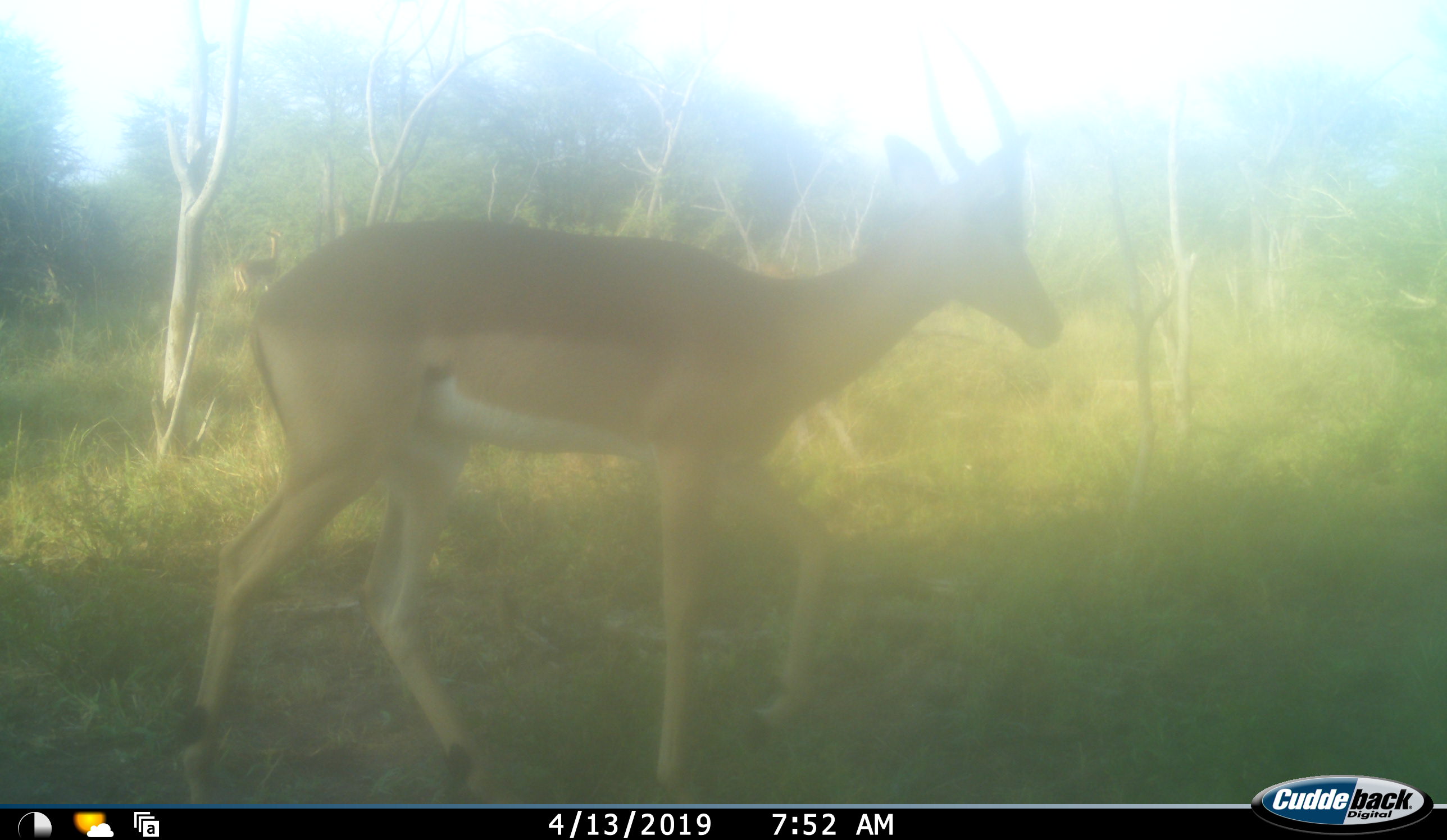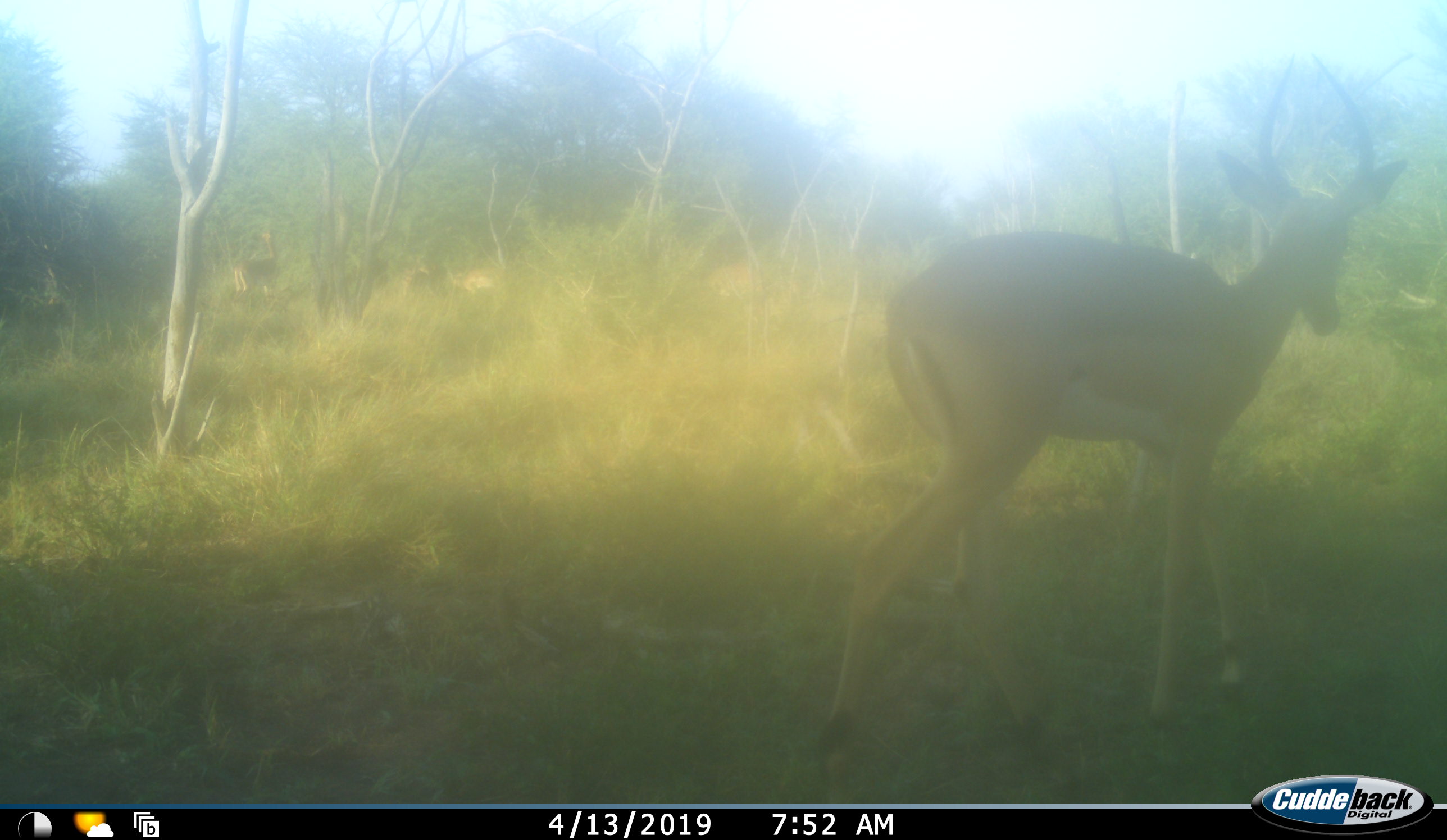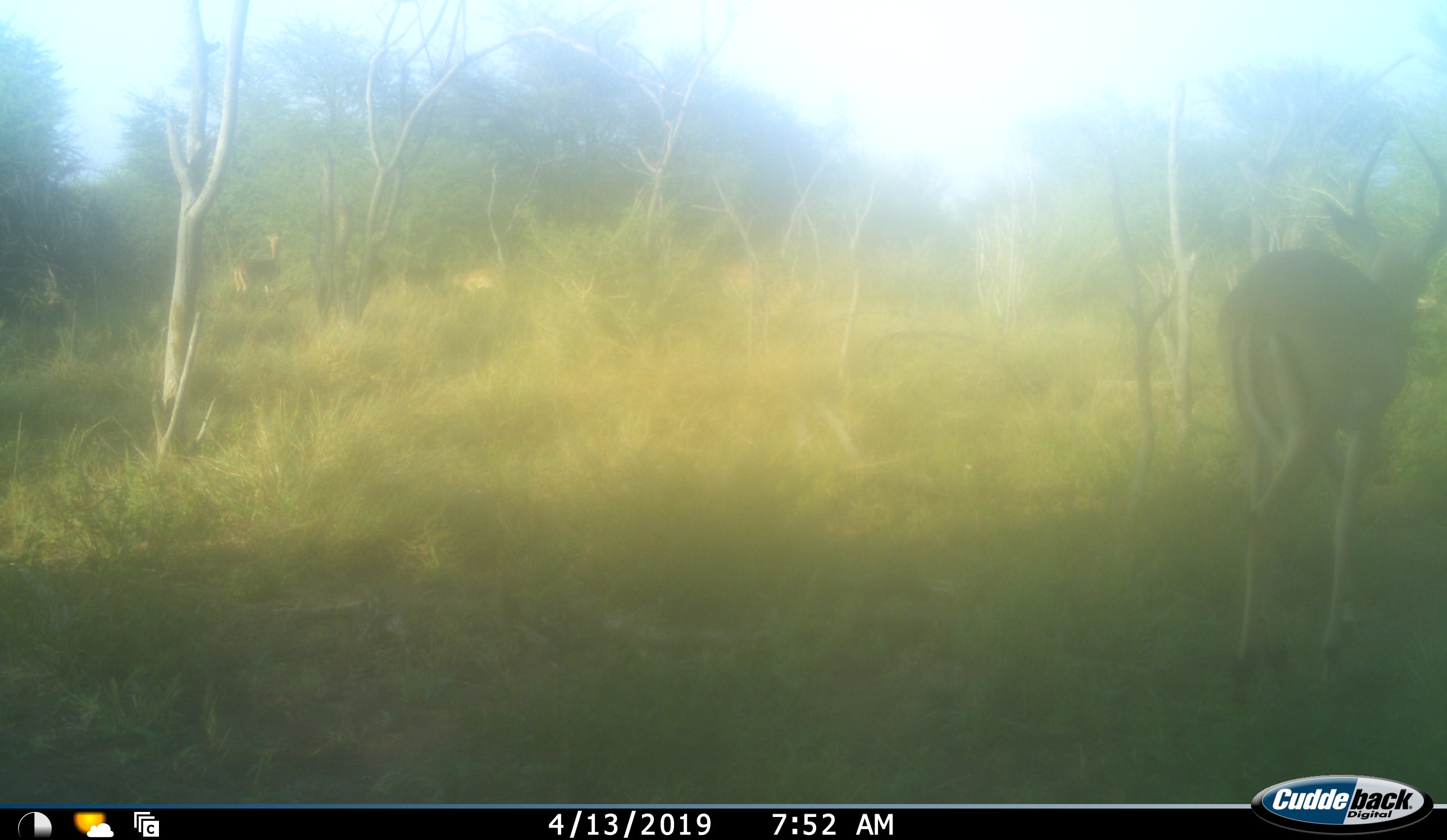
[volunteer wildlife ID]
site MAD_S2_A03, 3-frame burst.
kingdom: Animalia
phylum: Chordata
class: Mammalia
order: Artiodactyla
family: Bovidae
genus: Aepyceros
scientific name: Aepyceros melampus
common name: impala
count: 1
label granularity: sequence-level